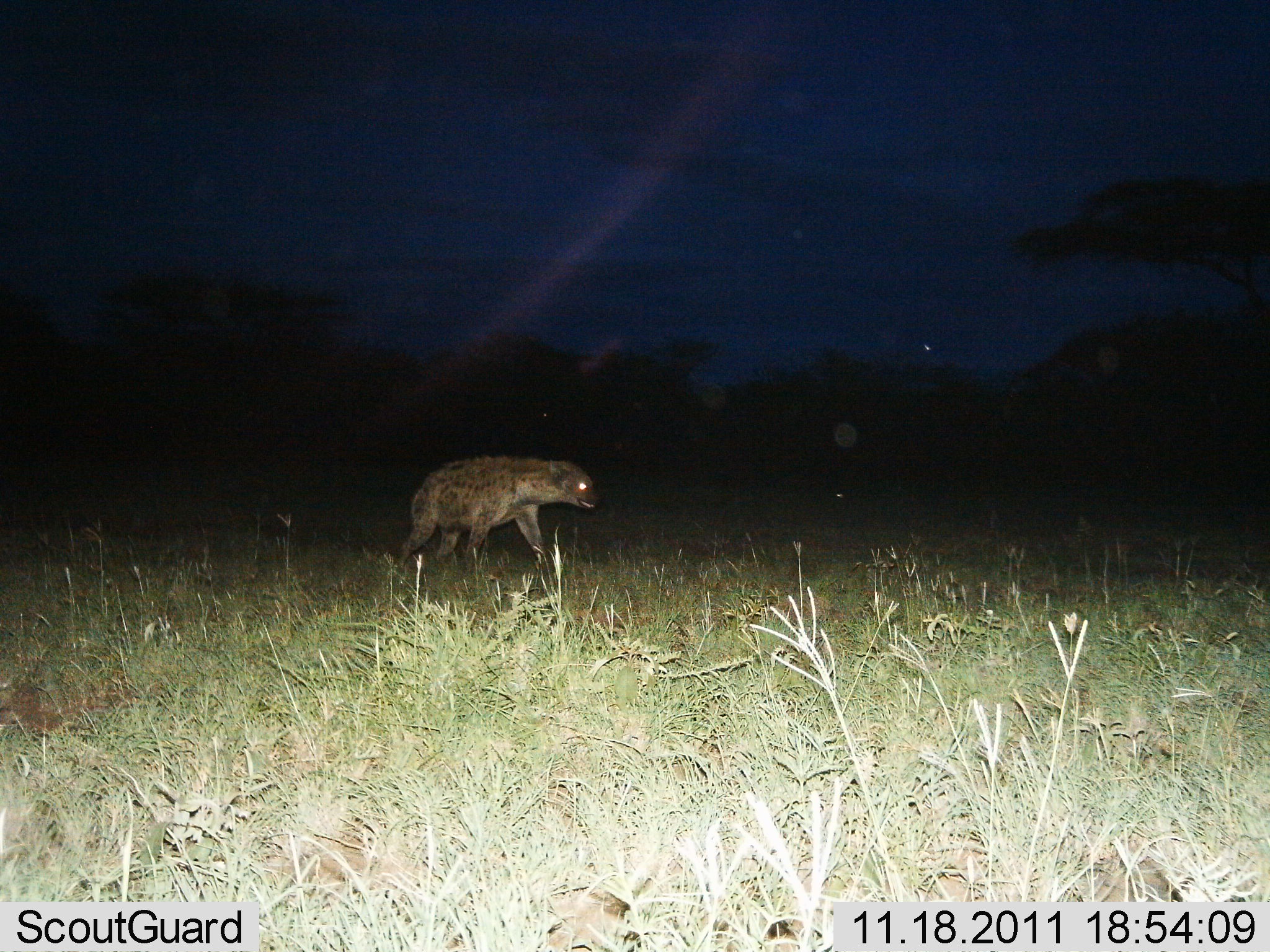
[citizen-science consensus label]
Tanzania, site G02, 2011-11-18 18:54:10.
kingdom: Animalia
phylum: Chordata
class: Mammalia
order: Carnivora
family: Hyaenidae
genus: Crocuta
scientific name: Crocuta crocuta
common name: spotted hyena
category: hyenaspotted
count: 1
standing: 25%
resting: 0%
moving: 75%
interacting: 0%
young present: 0%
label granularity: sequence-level